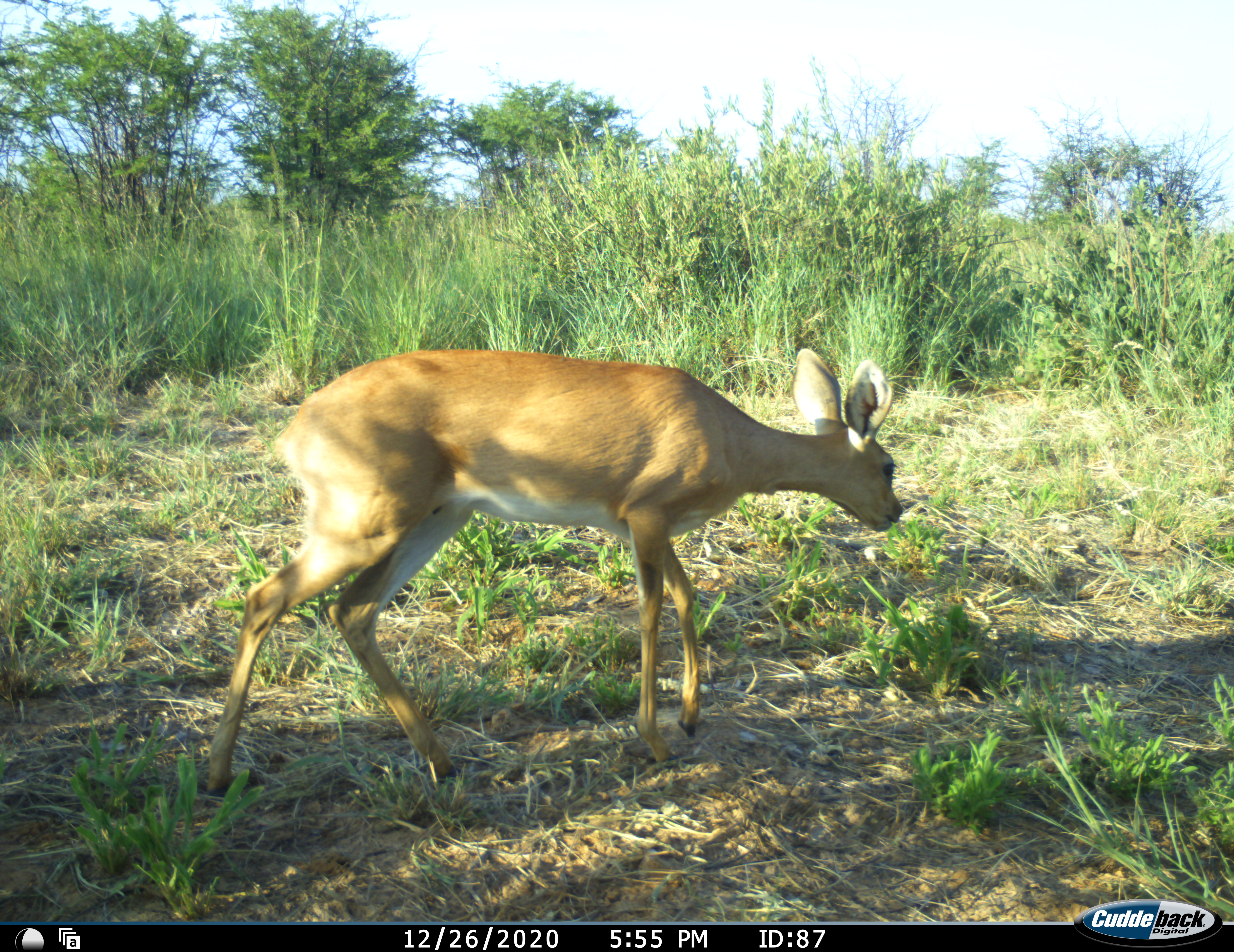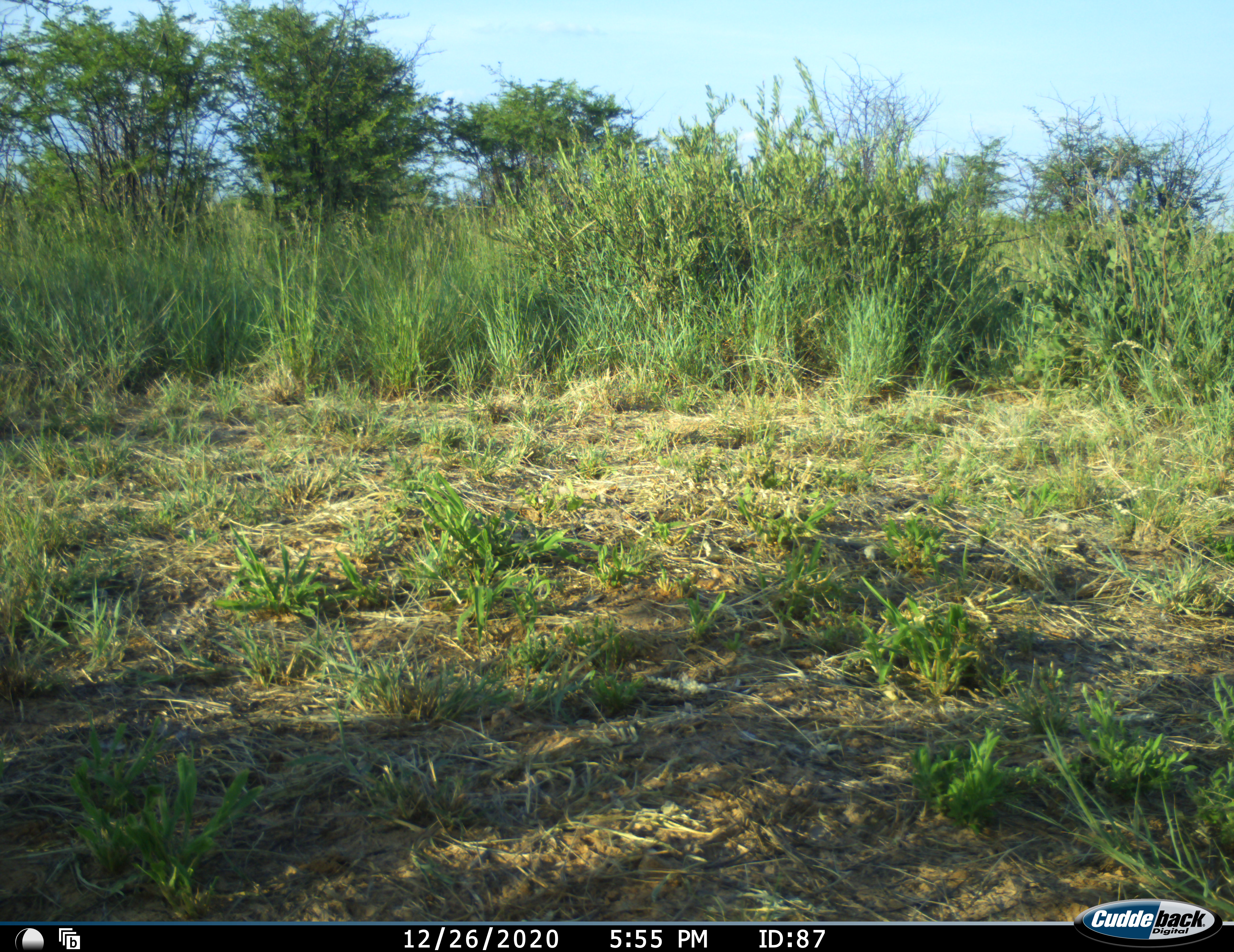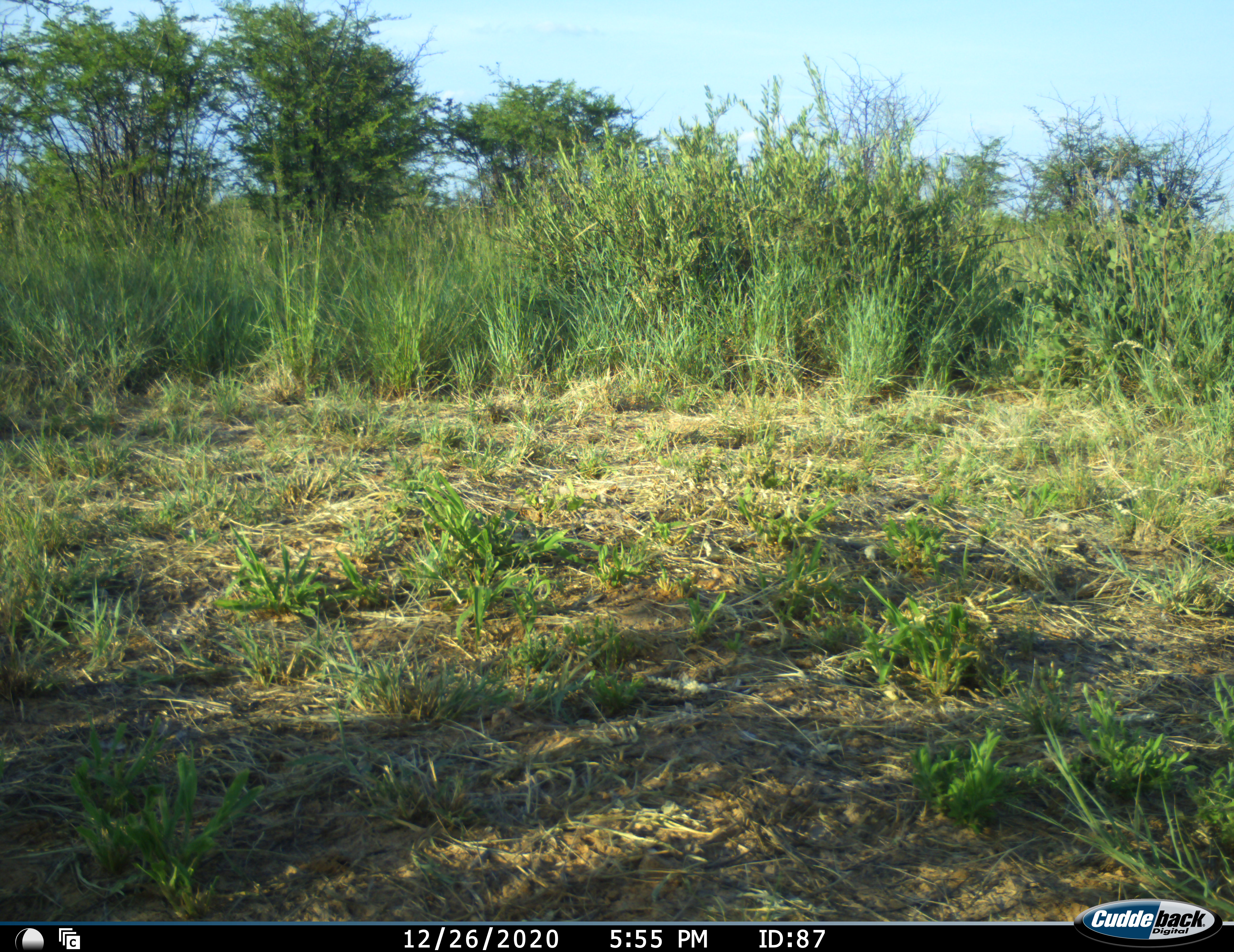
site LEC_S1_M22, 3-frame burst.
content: unidentified animal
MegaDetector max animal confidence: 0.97